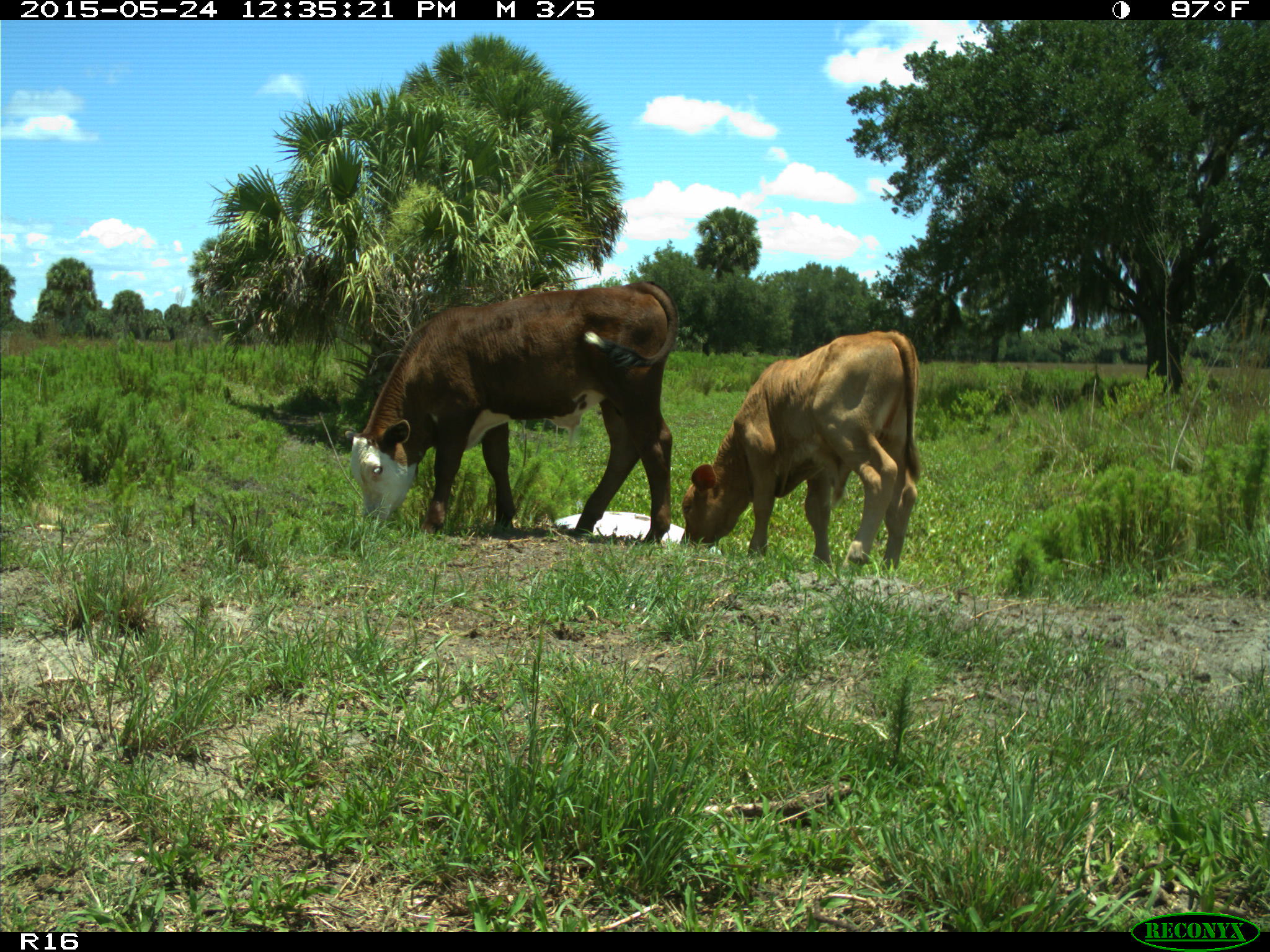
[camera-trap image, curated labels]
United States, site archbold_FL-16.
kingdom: Animalia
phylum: Chordata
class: Mammalia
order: Artiodactyla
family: Bovidae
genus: Bos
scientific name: Bos taurus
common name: domestic cow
Bos taurus (domestic cow).